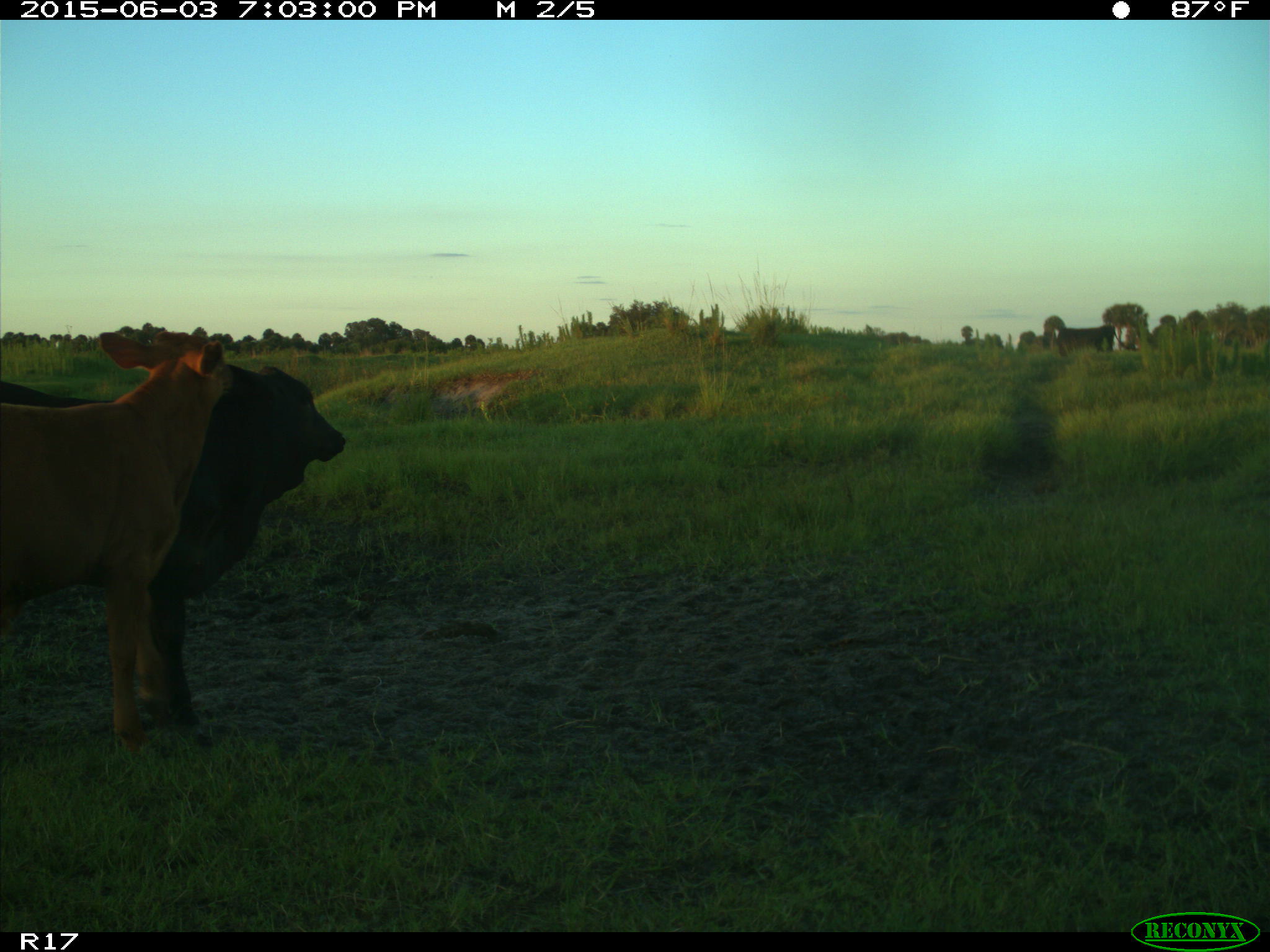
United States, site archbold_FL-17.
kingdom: Animalia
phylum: Chordata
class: Mammalia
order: Artiodactyla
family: Bovidae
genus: Bos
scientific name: Bos taurus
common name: domestic cow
Bos taurus (domestic cow).